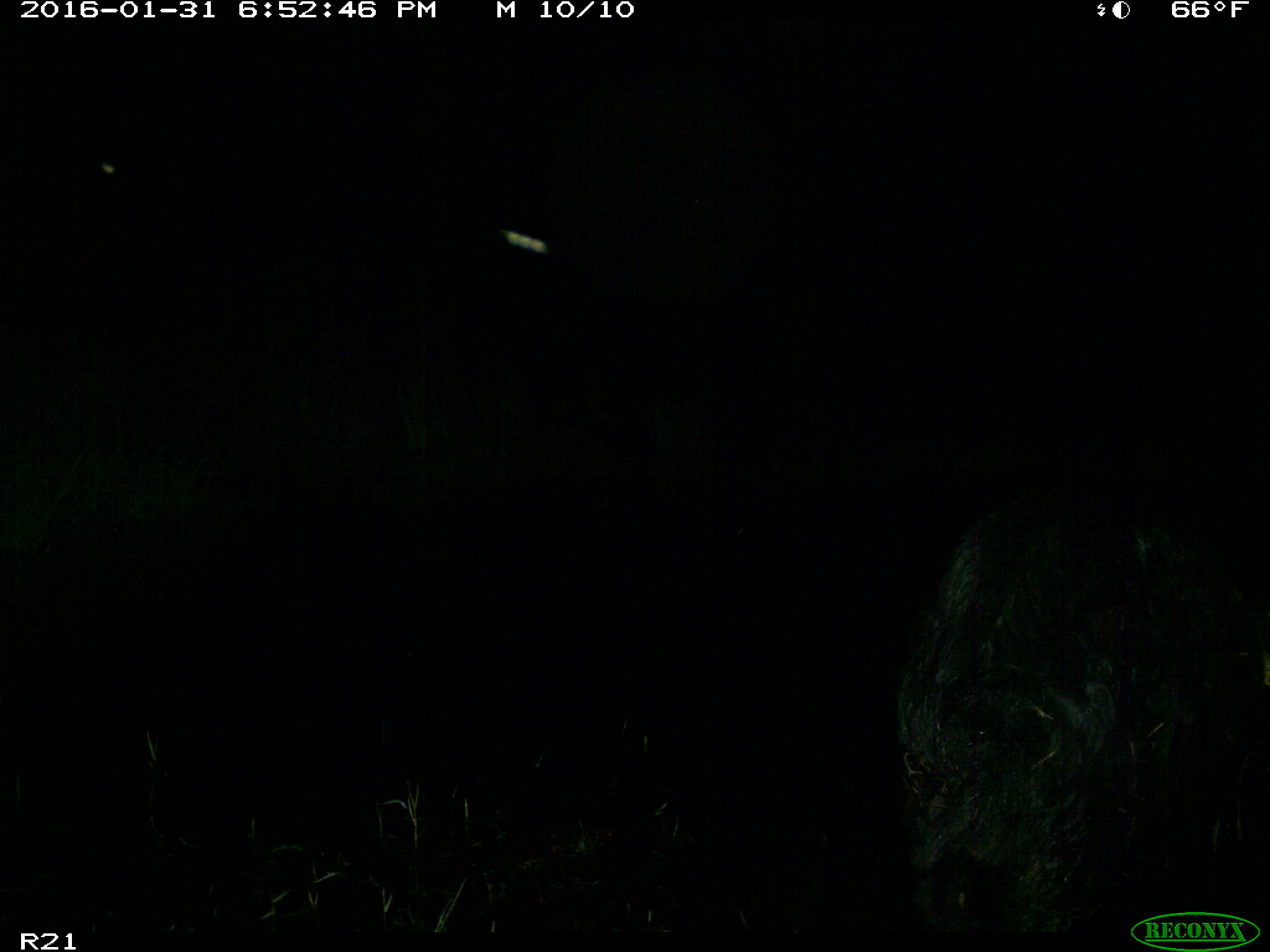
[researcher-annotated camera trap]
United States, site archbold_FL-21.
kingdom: Animalia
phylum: Chordata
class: Mammalia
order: Artiodactyla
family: Suidae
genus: Sus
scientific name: Sus scrofa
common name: wild boar